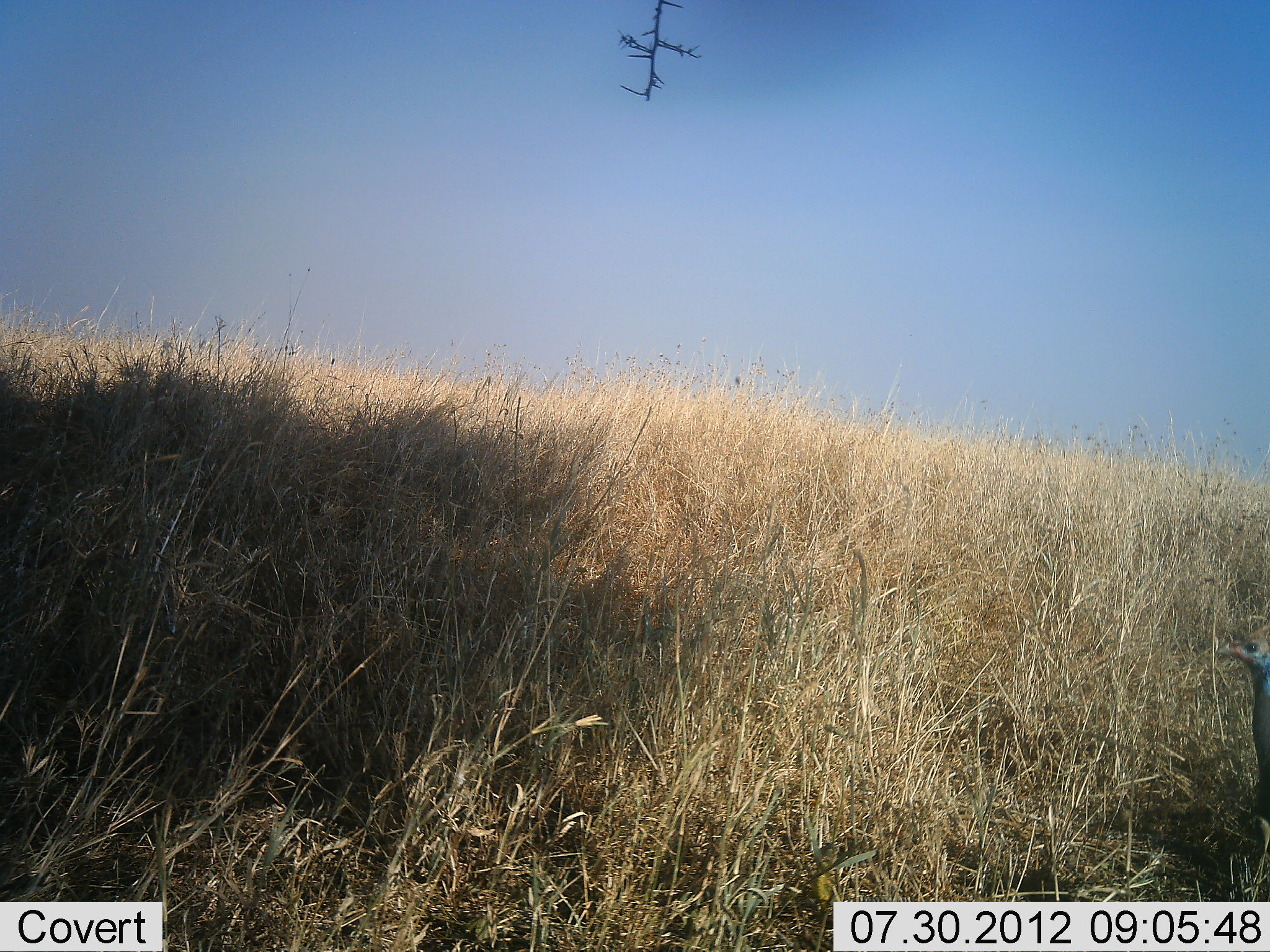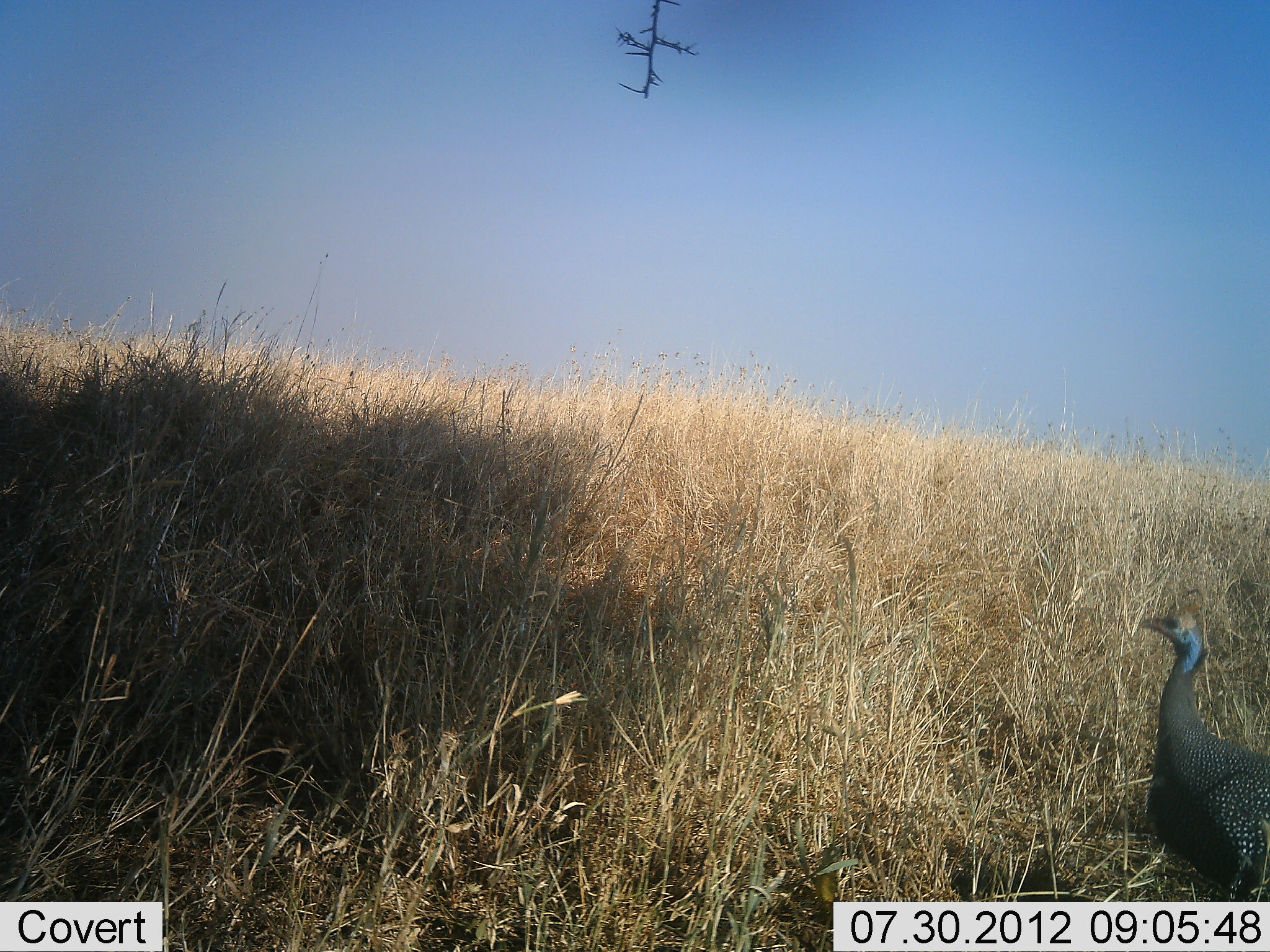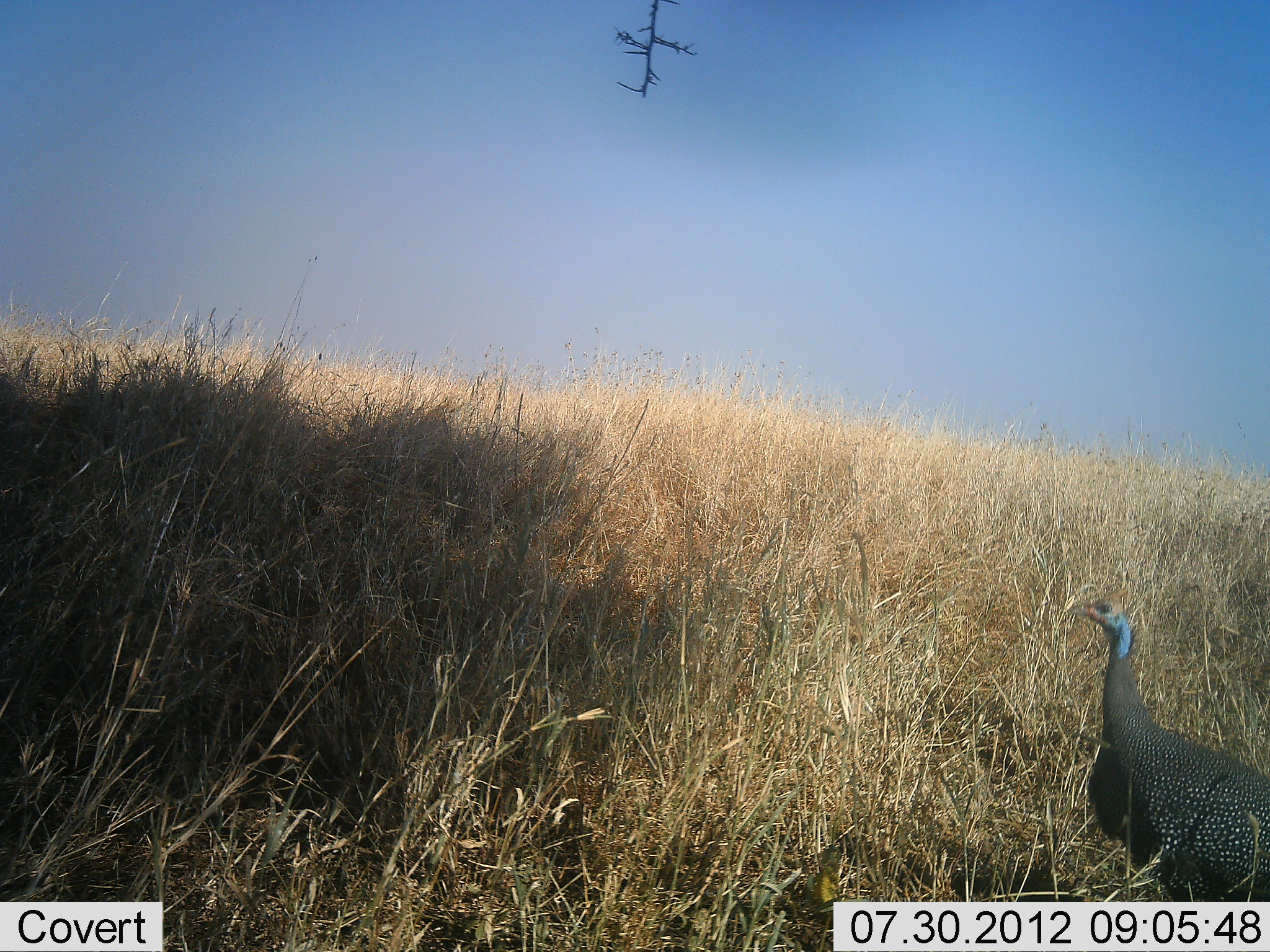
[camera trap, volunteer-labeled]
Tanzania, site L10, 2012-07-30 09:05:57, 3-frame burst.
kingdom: Animalia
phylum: Chordata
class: Aves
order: Galliformes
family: Numididae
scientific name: Numididae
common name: guinea fowl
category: guineafowl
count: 1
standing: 0%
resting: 0%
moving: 100%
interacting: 0%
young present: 0%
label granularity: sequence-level